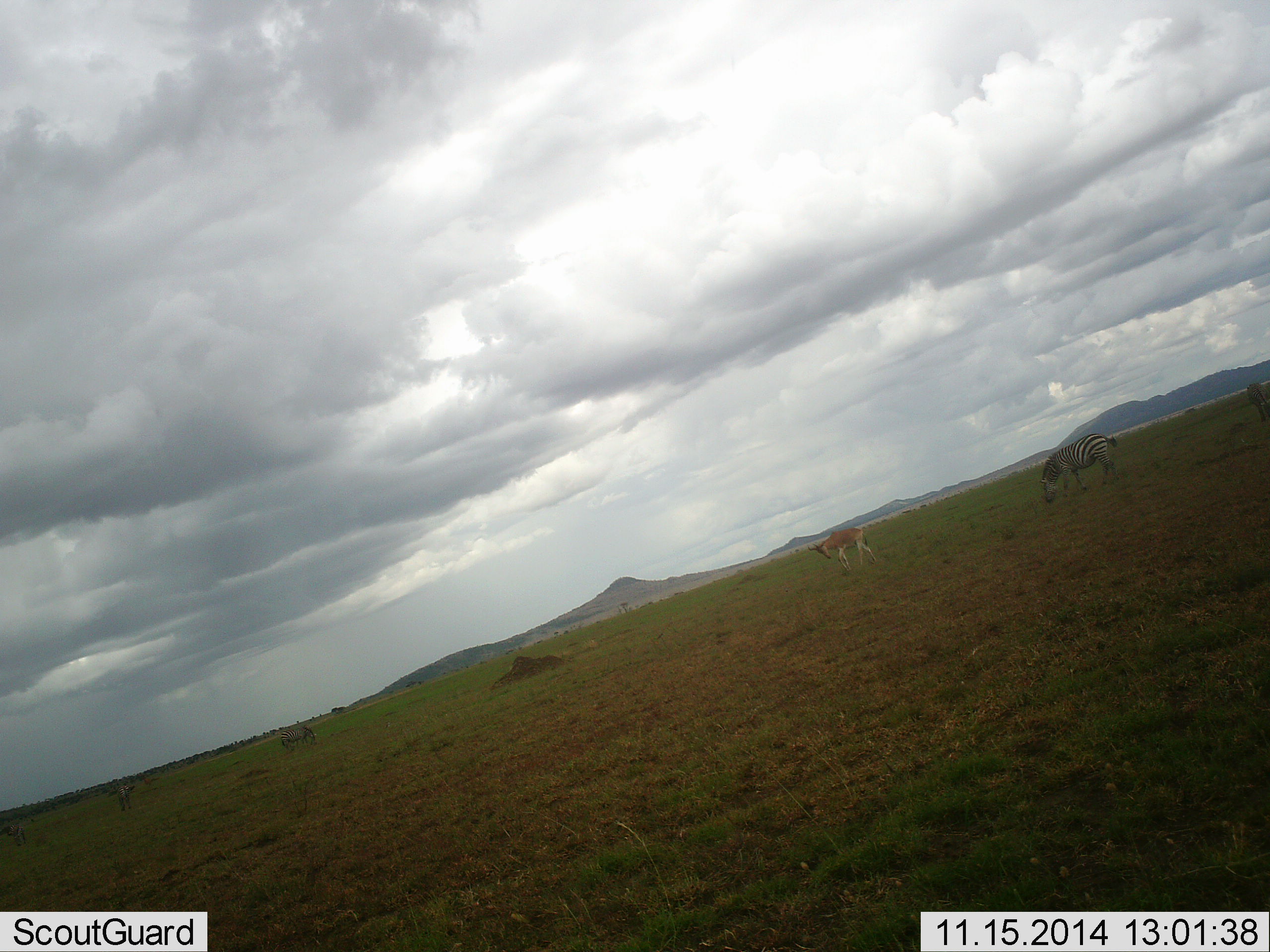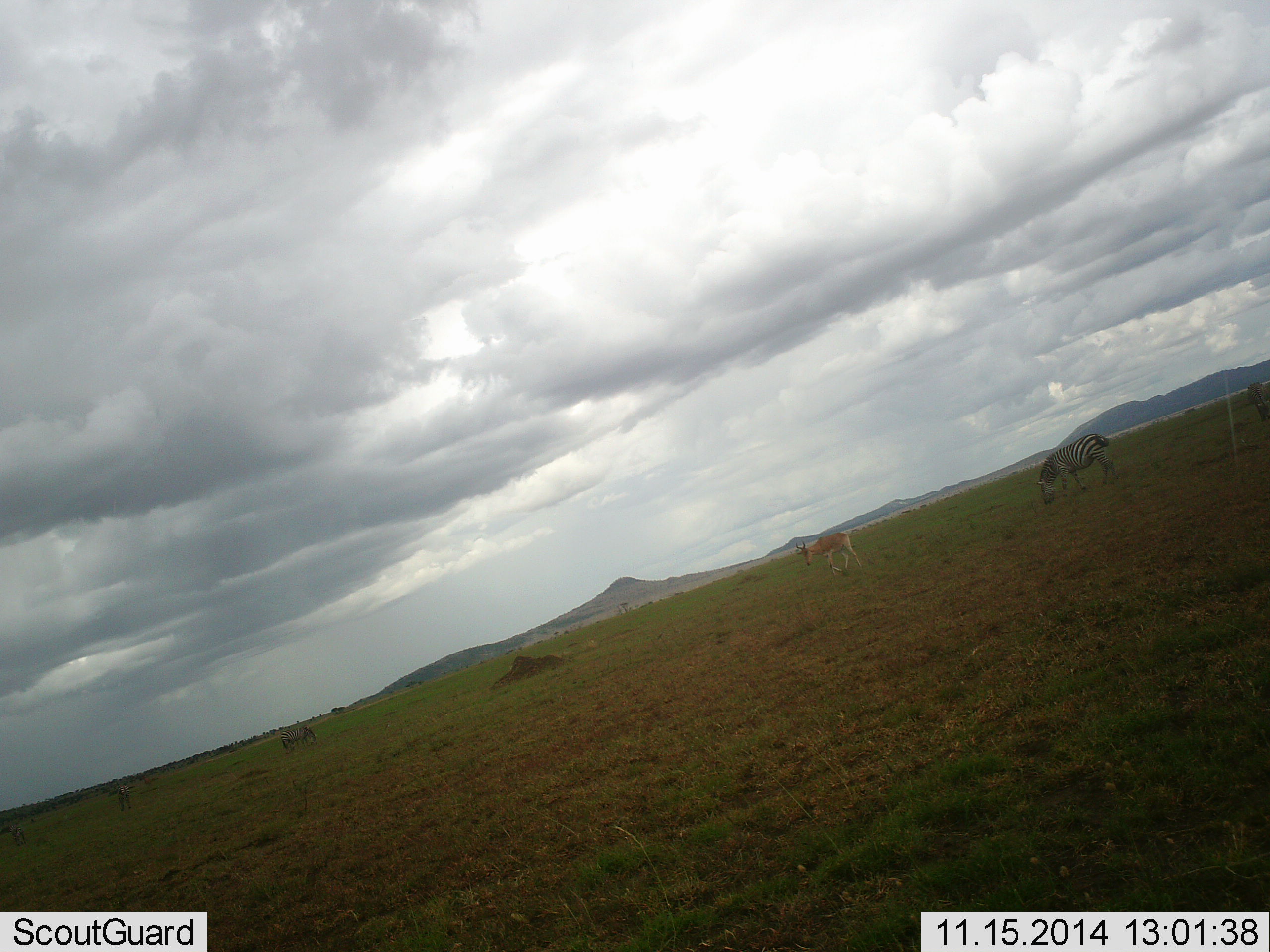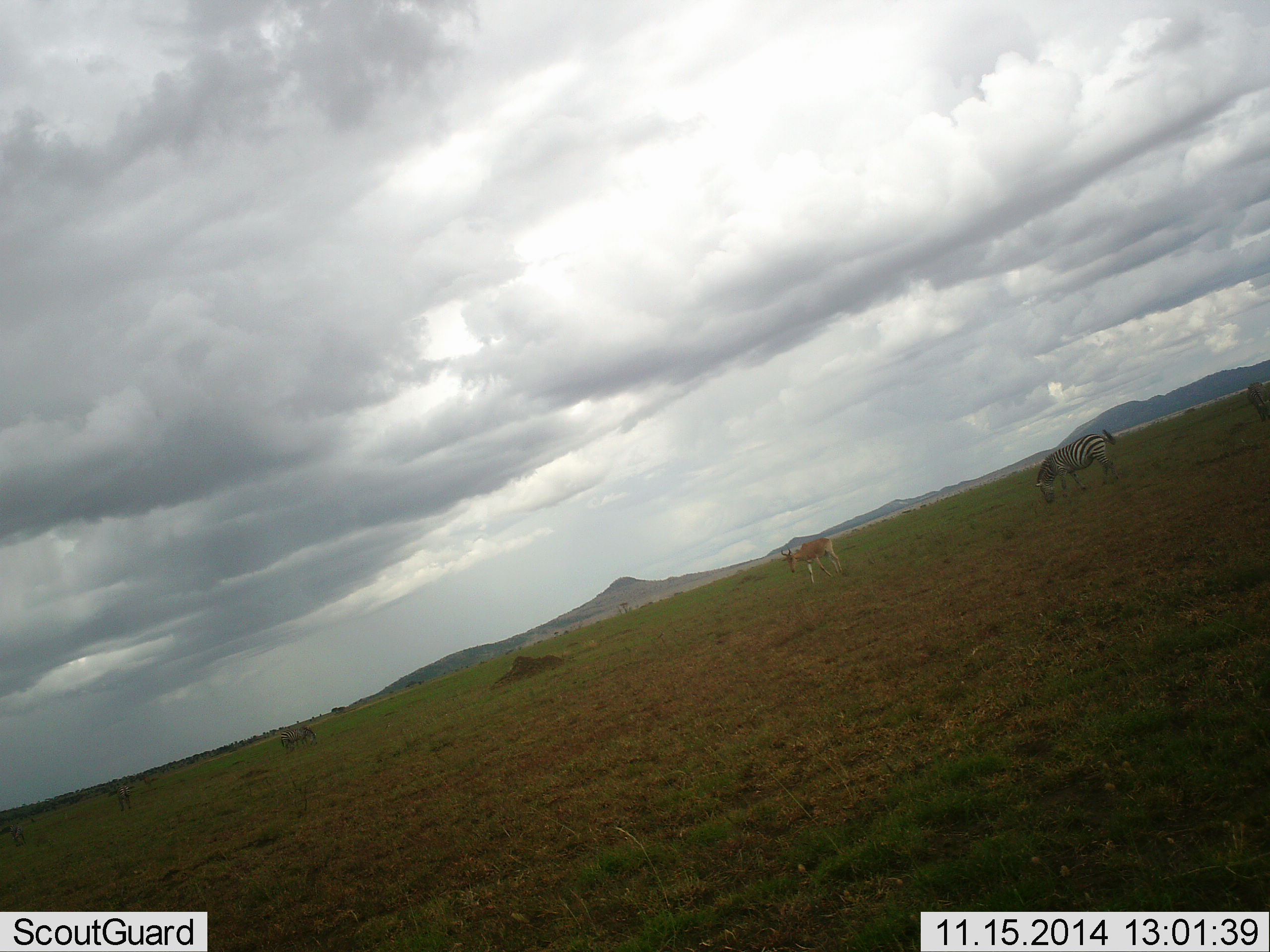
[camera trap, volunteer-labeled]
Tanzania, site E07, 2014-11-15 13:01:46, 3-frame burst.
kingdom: Animalia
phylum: Chordata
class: Mammalia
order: Artiodactyla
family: Bovidae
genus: Nanger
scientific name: Nanger granti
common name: grant's gazelle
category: gazellegrants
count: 1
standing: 18%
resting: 0%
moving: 82%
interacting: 0%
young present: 0%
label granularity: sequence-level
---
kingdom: Animalia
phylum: Chordata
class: Mammalia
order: Perissodactyla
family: Equidae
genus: Equus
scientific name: Equus quagga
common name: plains zebra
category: zebra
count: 1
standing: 36%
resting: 5%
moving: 0%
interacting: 0%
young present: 0%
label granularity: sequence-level